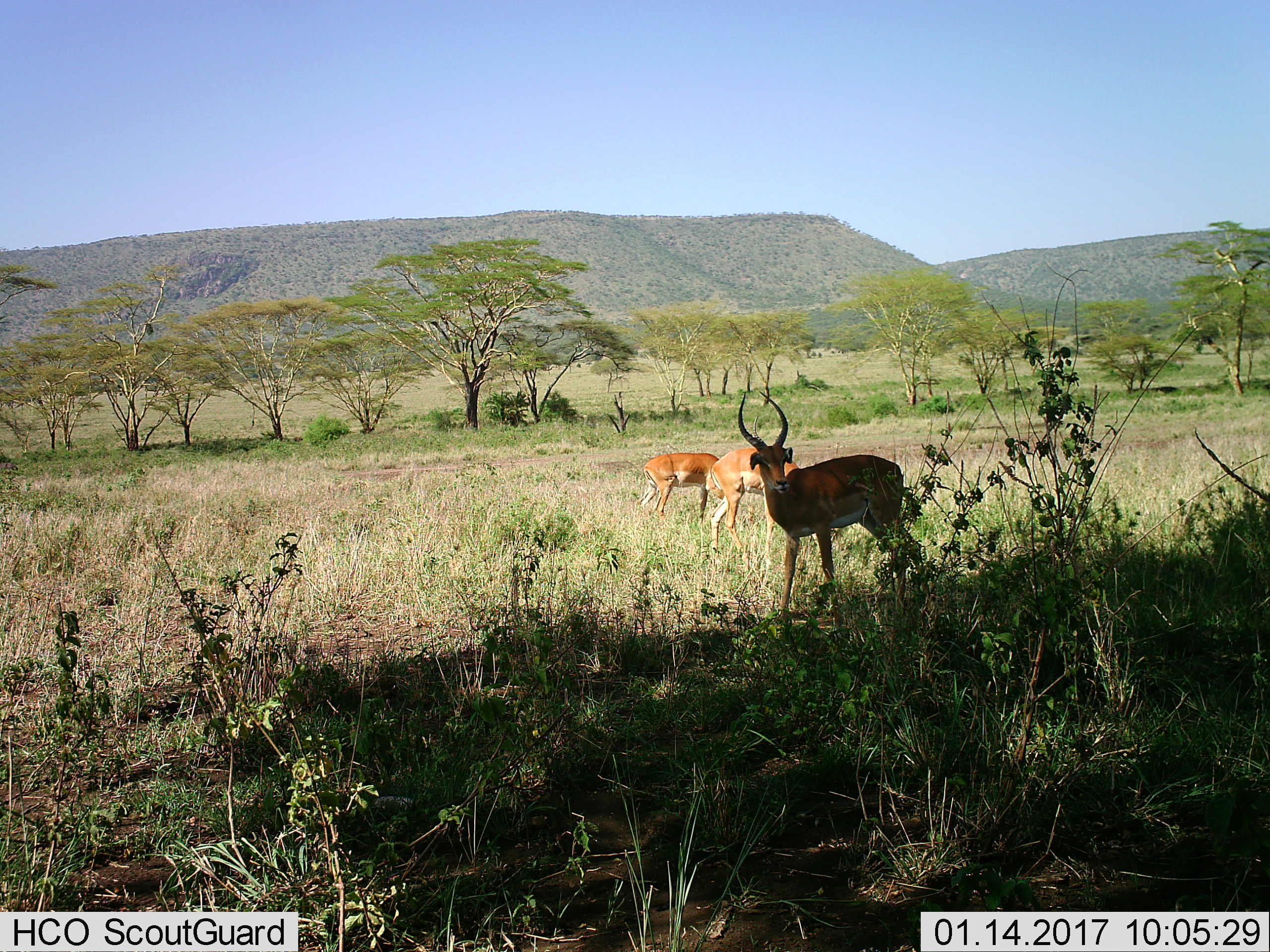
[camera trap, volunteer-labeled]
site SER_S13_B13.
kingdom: Animalia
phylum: Chordata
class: Mammalia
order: Artiodactyla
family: Bovidae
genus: Aepyceros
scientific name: Aepyceros melampus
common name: impala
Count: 3.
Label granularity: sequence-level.